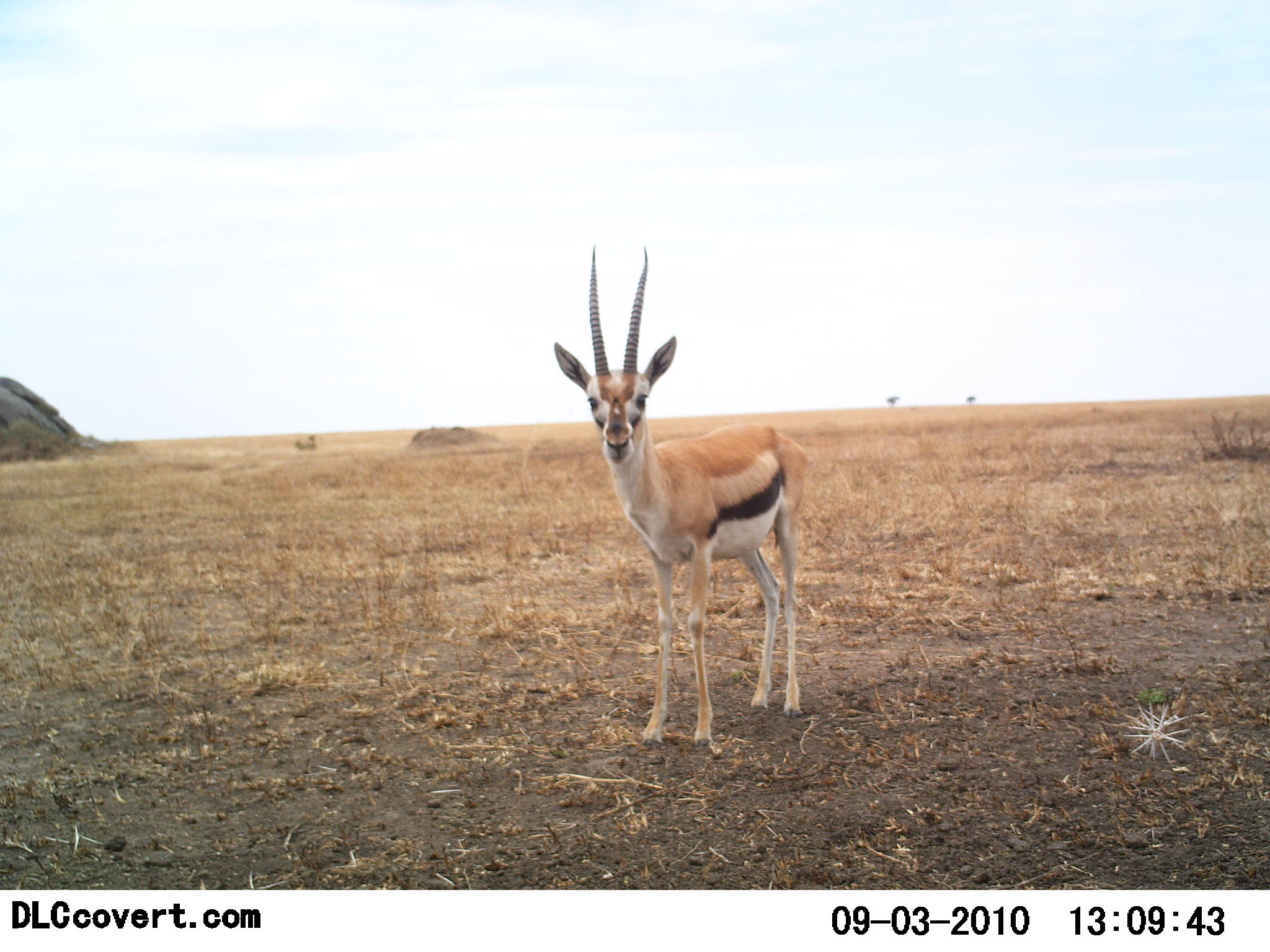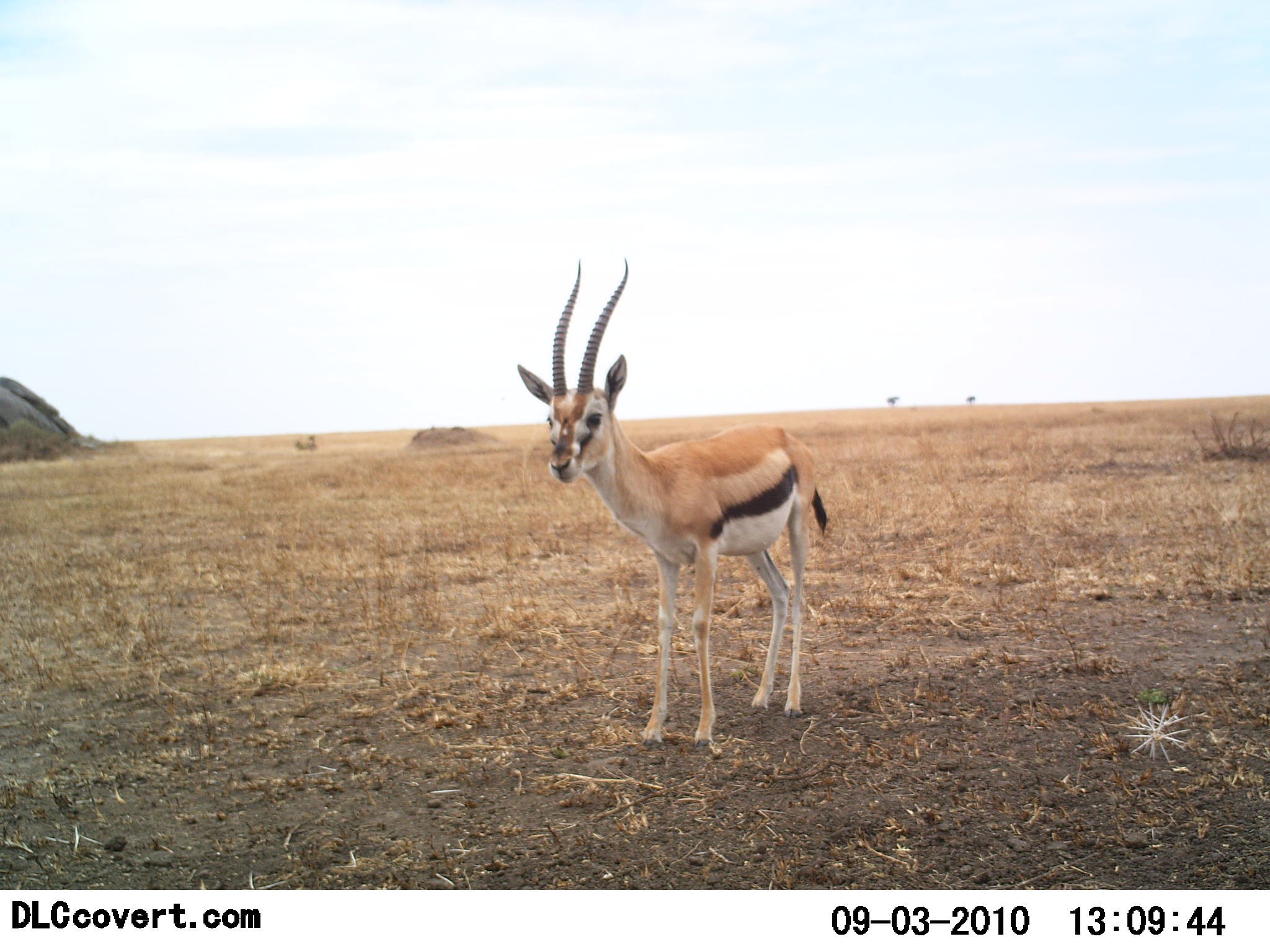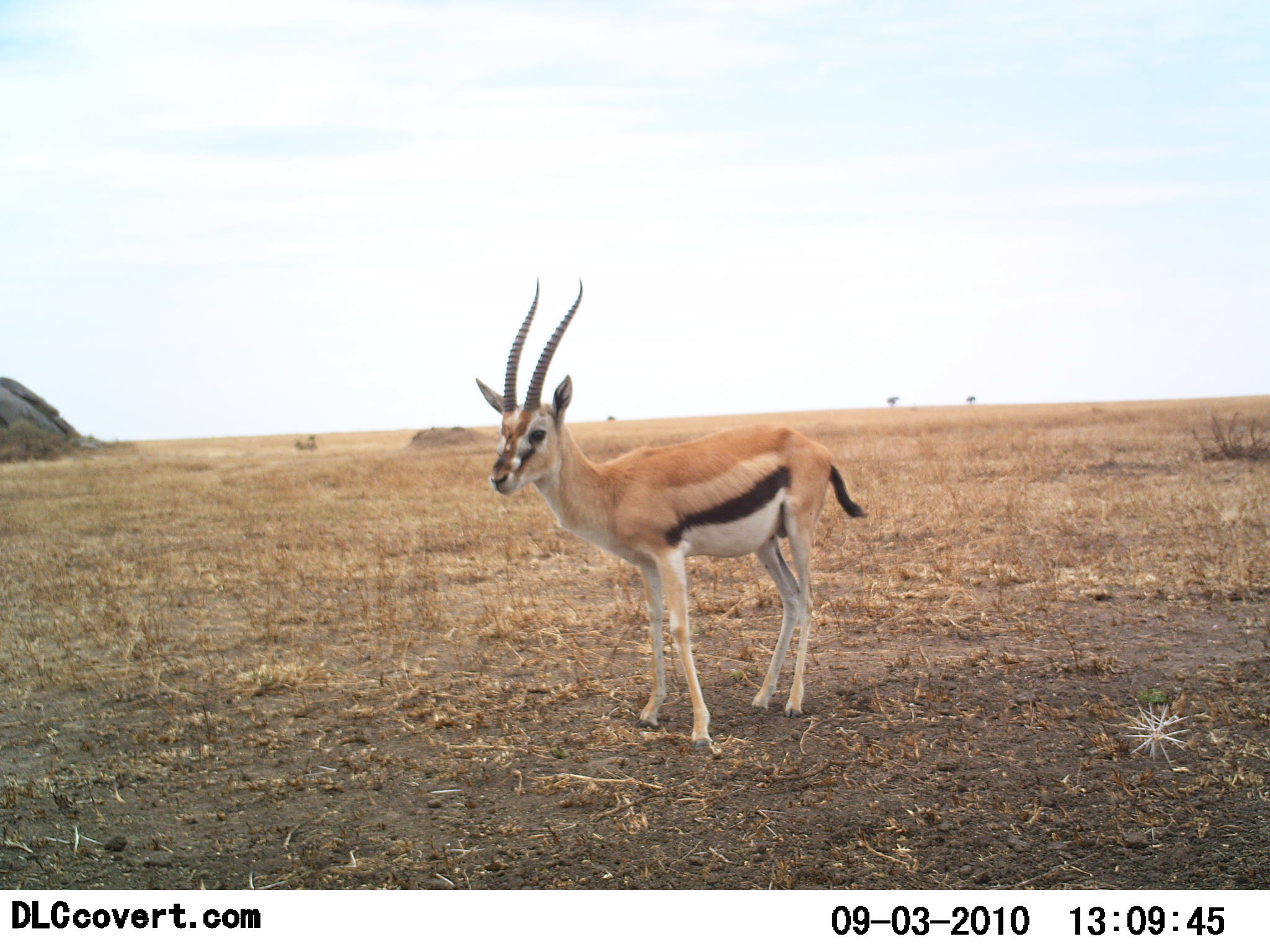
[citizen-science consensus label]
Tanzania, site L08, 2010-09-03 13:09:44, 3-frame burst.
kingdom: Animalia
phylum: Chordata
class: Mammalia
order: Artiodactyla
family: Bovidae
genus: Eudorcas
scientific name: Eudorcas thomsonii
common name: thomson's gazelle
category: gazellethomsons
Gazellethomsons (thomson's gazelle) (Eudorcas thomsonii), count 1. Behavior (volunteer vote fractions): standing 100%, resting 0%, moving 0%, interacting 0%. Young present (vote fraction): 0%. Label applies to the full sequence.